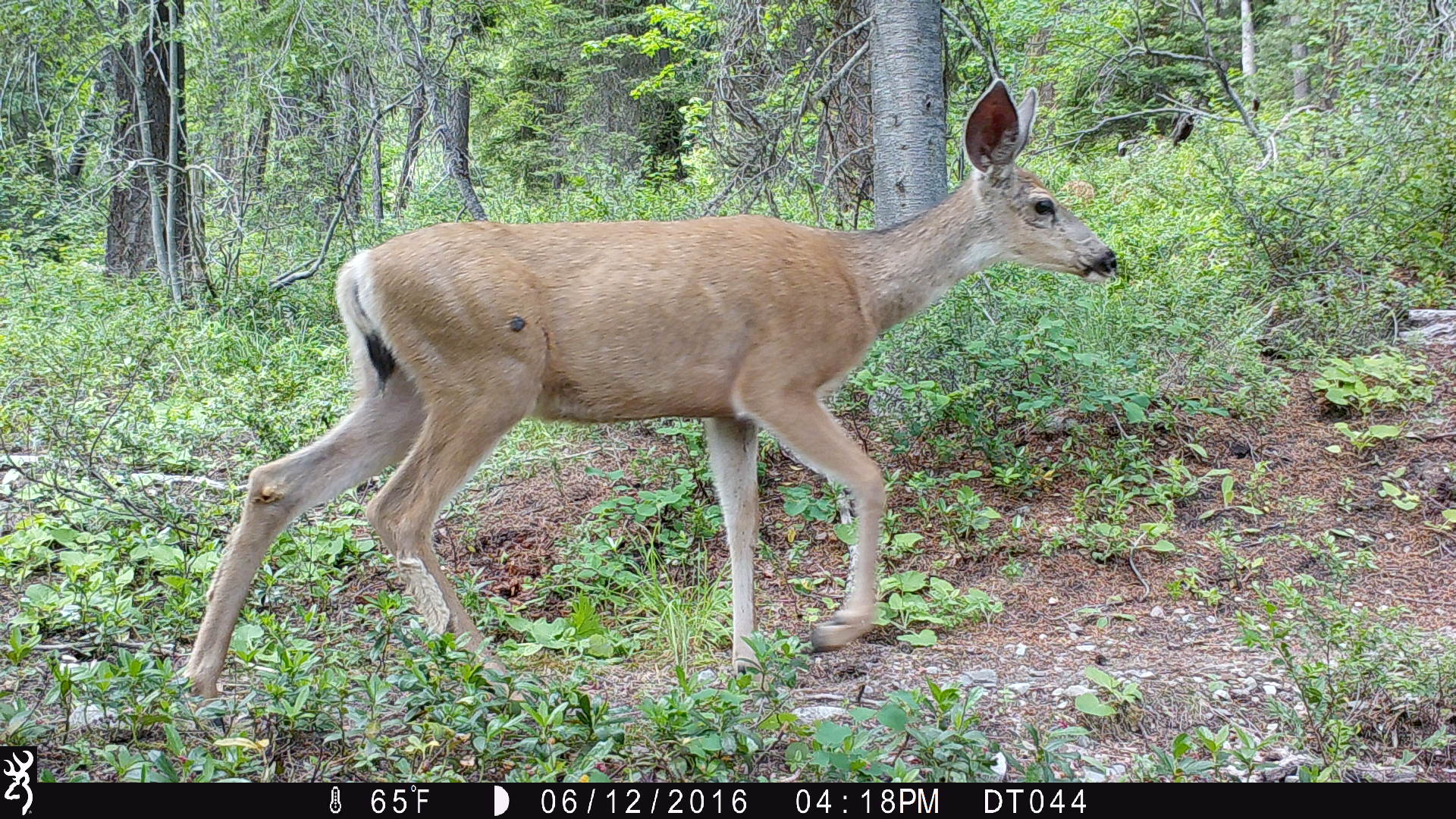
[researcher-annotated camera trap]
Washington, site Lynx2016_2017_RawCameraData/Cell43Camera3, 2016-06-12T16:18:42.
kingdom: Animalia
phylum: Chordata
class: Mammalia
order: Artiodactyla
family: Cervidae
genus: Odocoileus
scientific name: Odocoileus hemionus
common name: mule deer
Odocoileus hemionus (mule deer). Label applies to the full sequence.